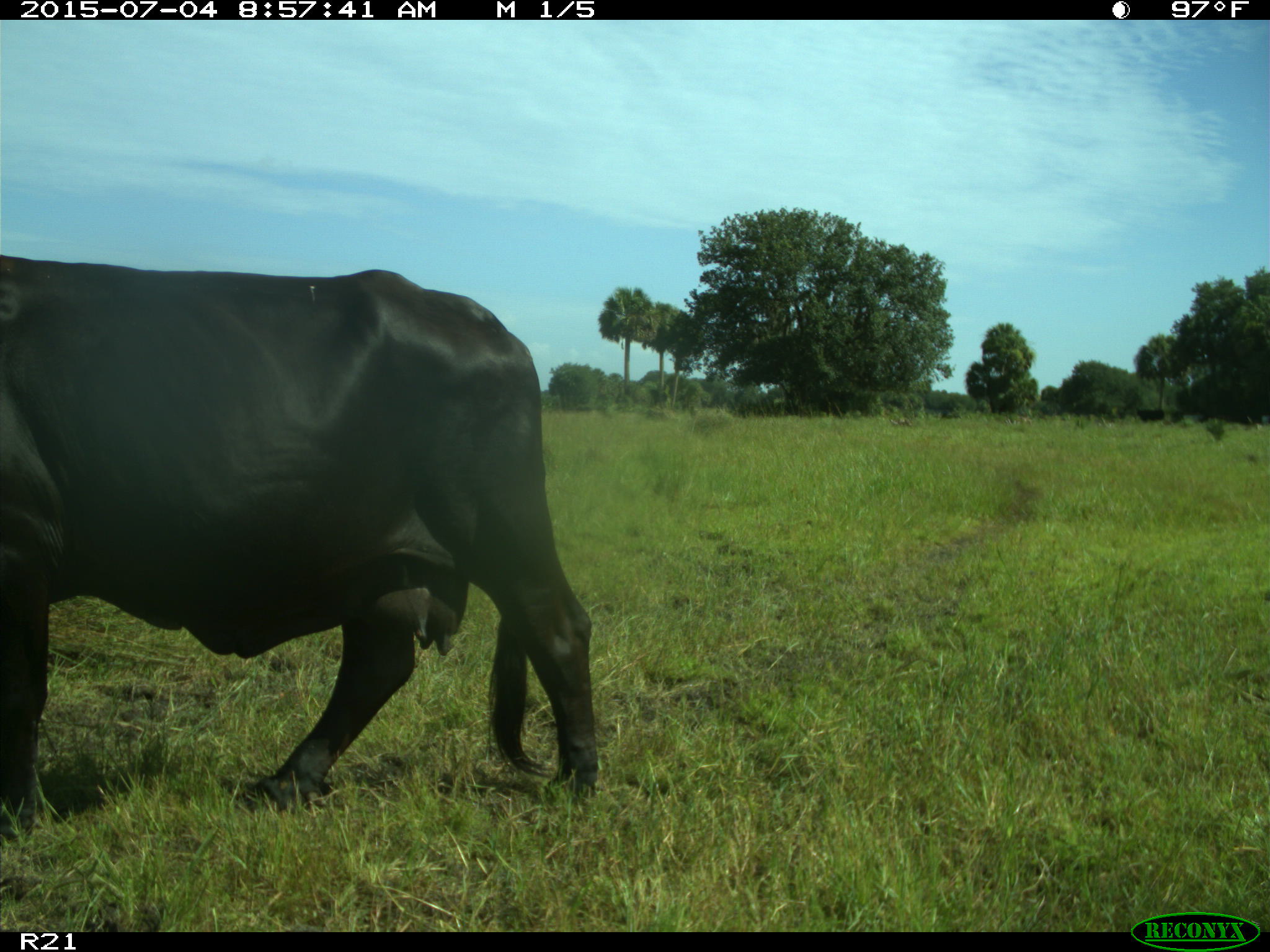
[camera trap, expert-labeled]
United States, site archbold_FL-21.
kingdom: Animalia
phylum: Chordata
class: Mammalia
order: Artiodactyla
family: Bovidae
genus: Bos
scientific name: Bos taurus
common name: domestic cow